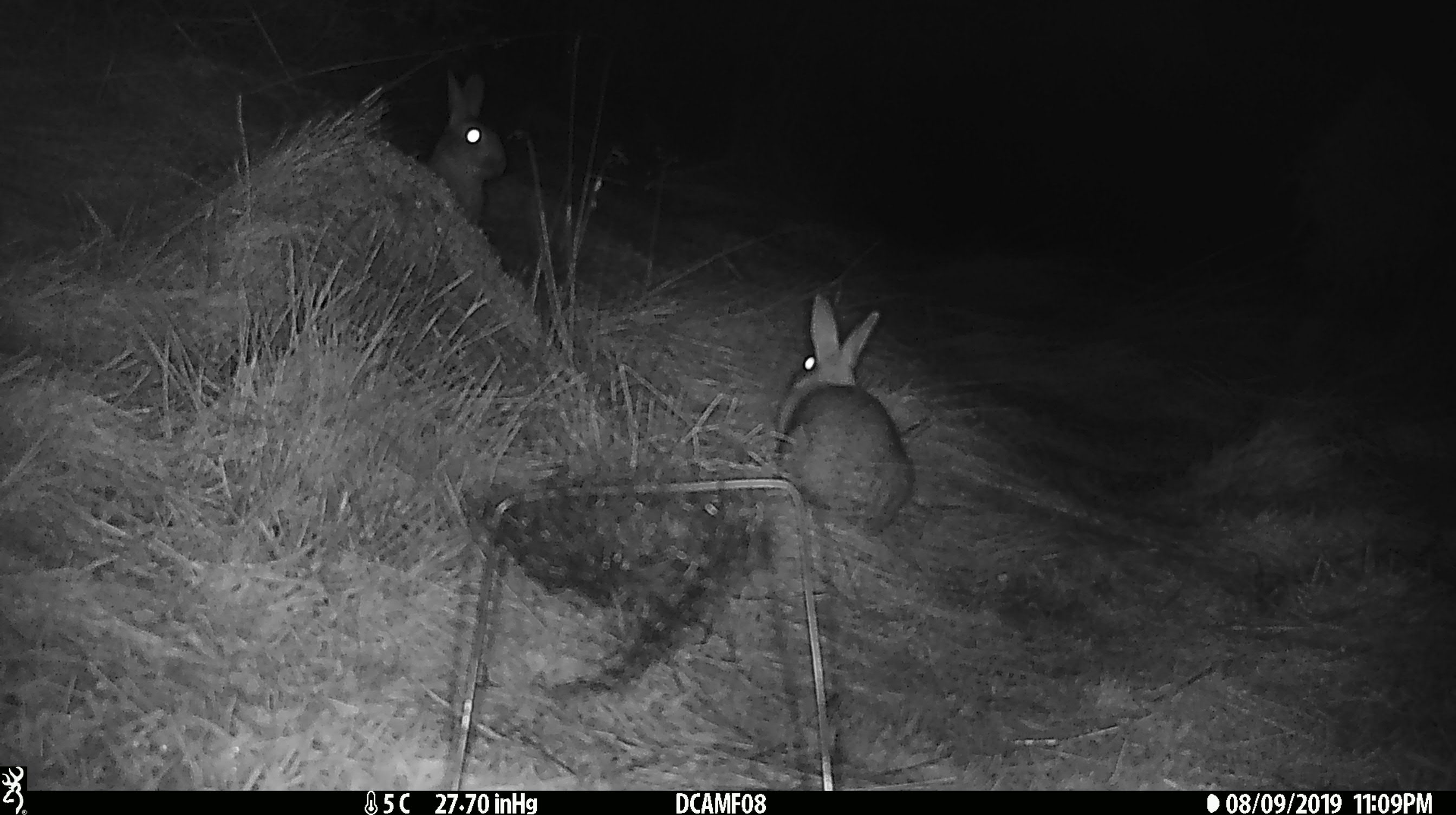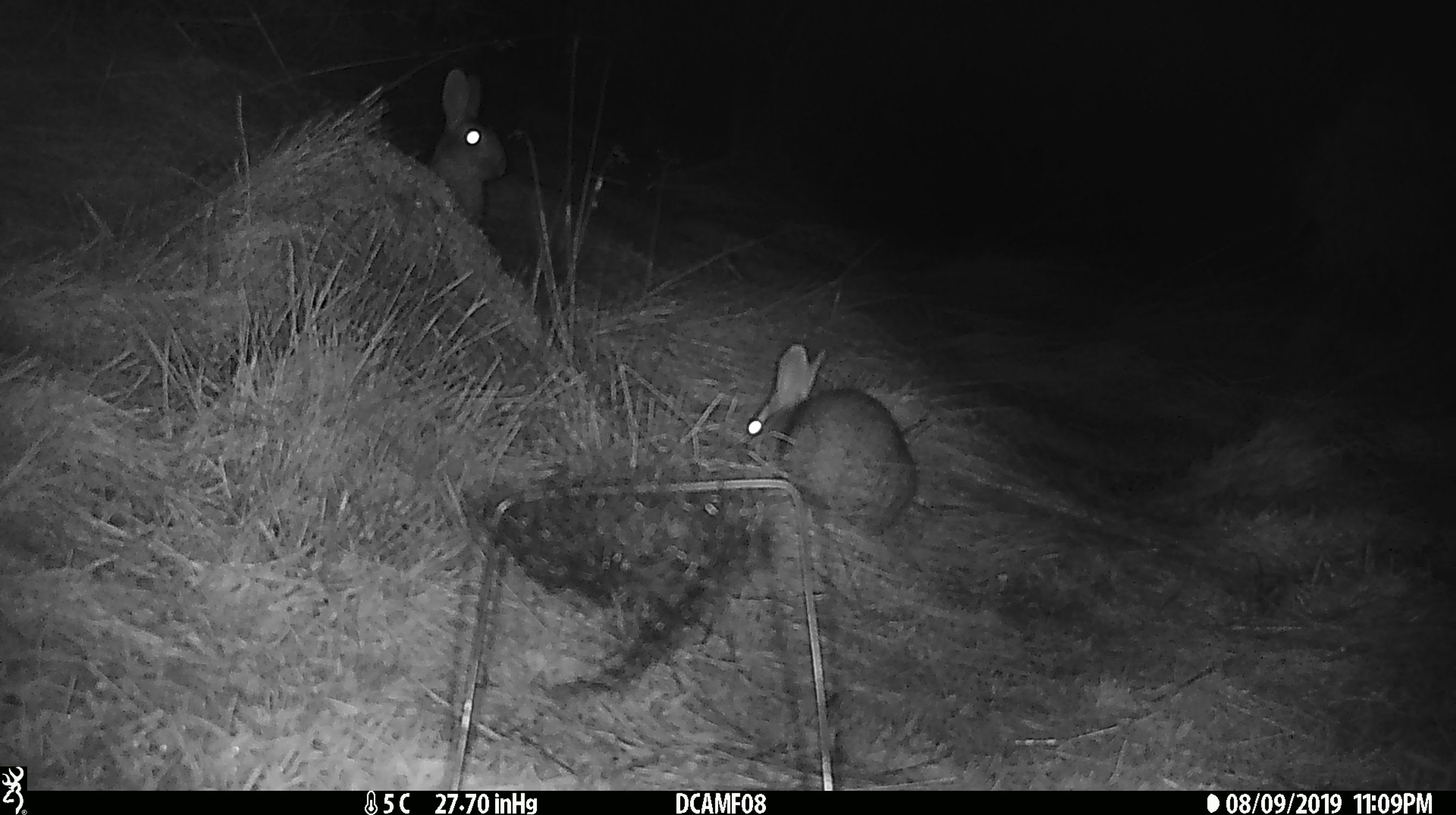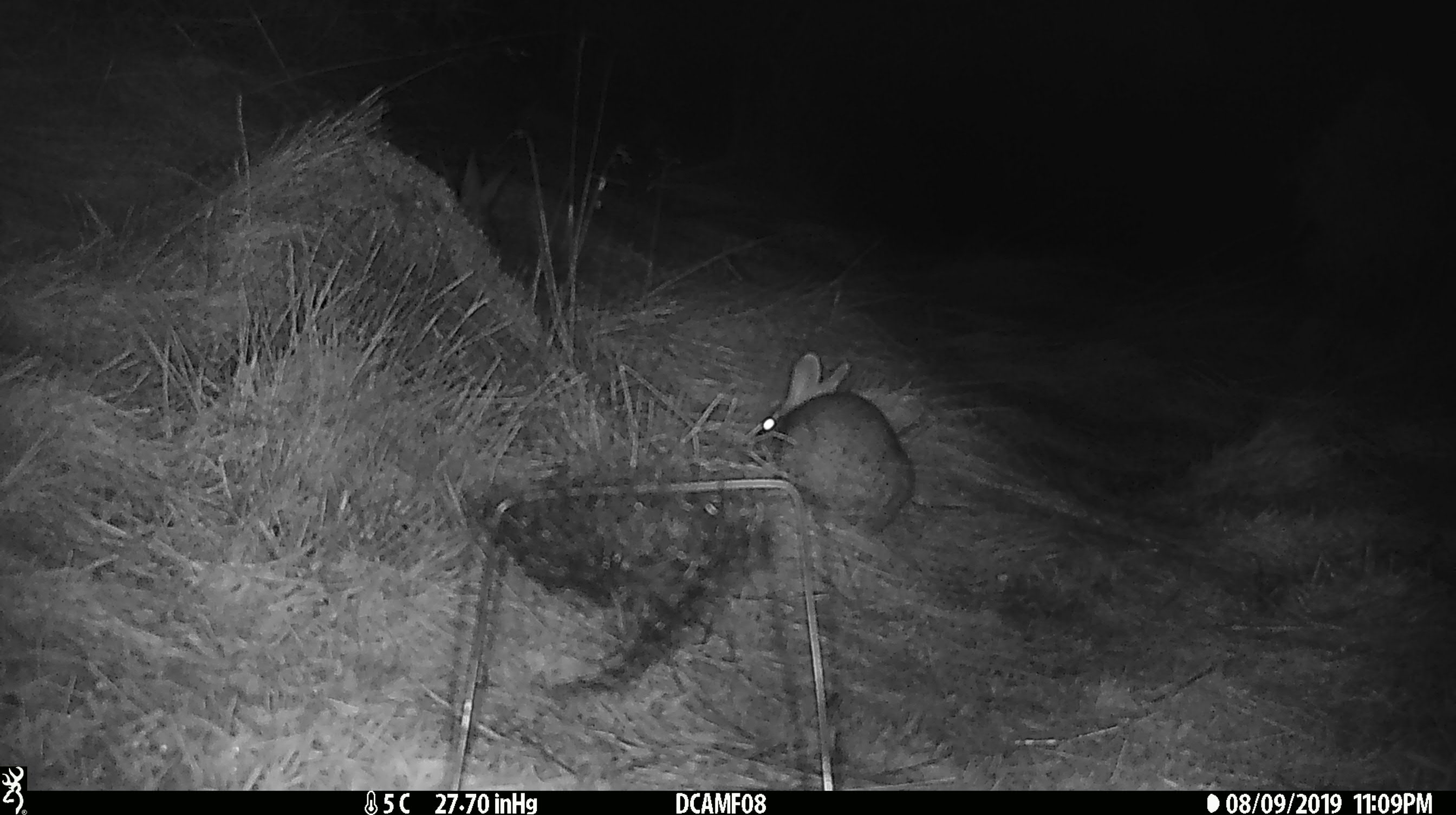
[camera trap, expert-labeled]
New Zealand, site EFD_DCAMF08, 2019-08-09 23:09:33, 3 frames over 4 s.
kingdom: Animalia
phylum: Chordata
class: Mammalia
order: Lagomorpha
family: Leporidae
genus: Oryctolagus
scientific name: Oryctolagus cuniculus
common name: european rabbit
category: rabbit